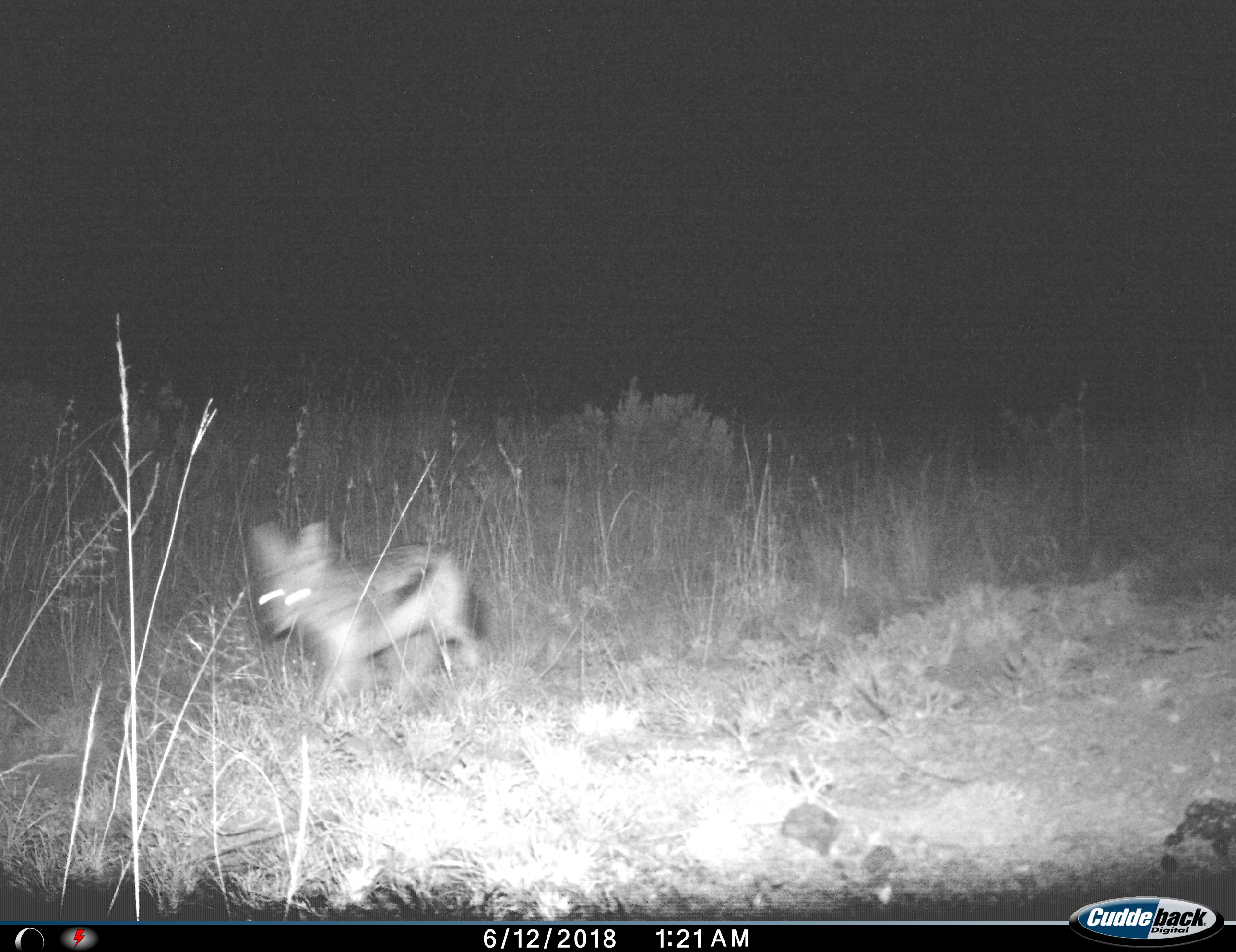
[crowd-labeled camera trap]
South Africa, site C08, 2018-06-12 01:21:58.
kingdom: Animalia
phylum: Chordata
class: Mammalia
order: Carnivora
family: Canidae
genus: Lupulella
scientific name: Lupulella mesomelas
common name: black-backed jackal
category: jackalblackbacked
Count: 1.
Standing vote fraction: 0%.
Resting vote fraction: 0%.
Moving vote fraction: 100%.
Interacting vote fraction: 0%.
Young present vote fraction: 0%.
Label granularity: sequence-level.